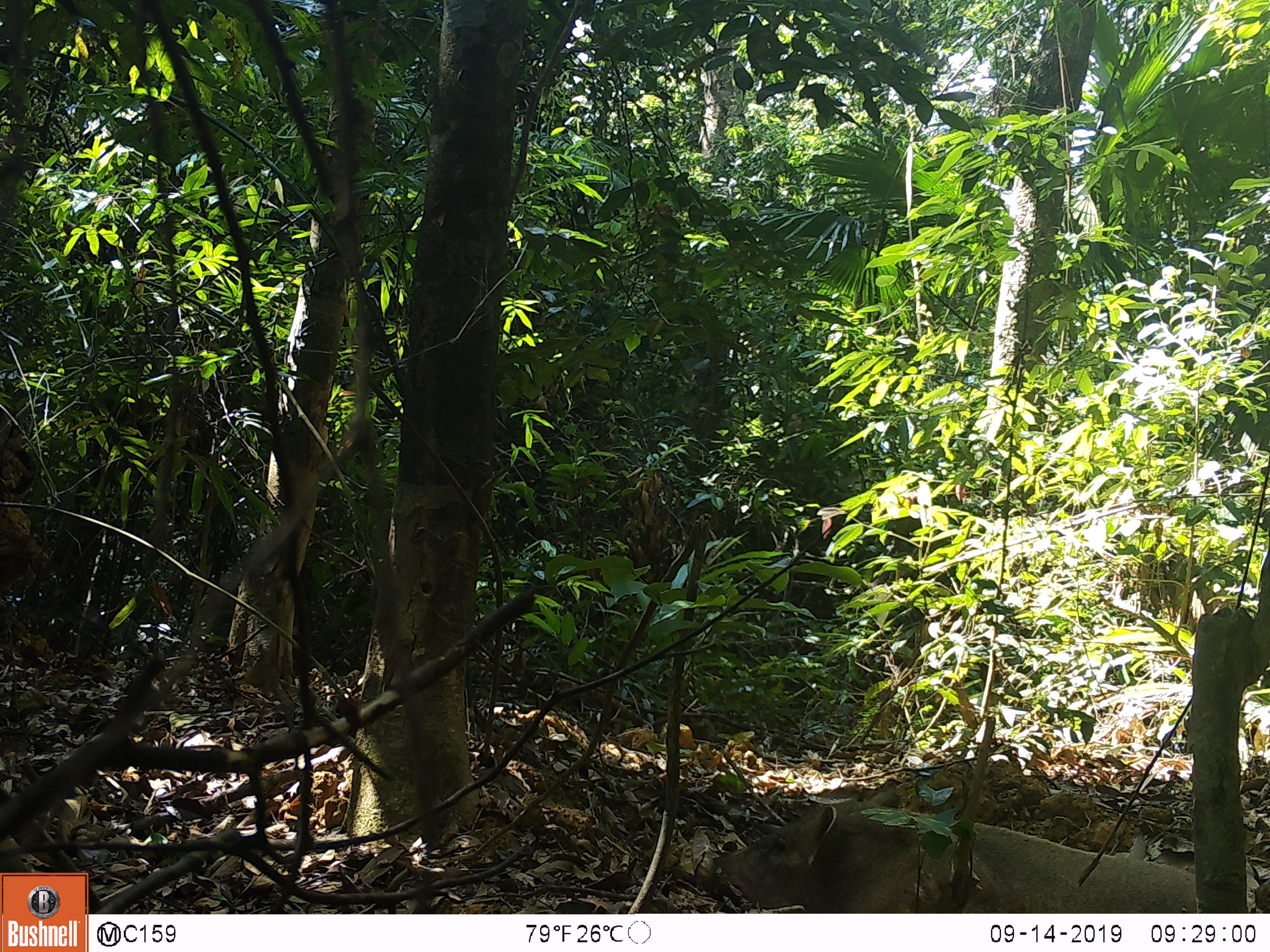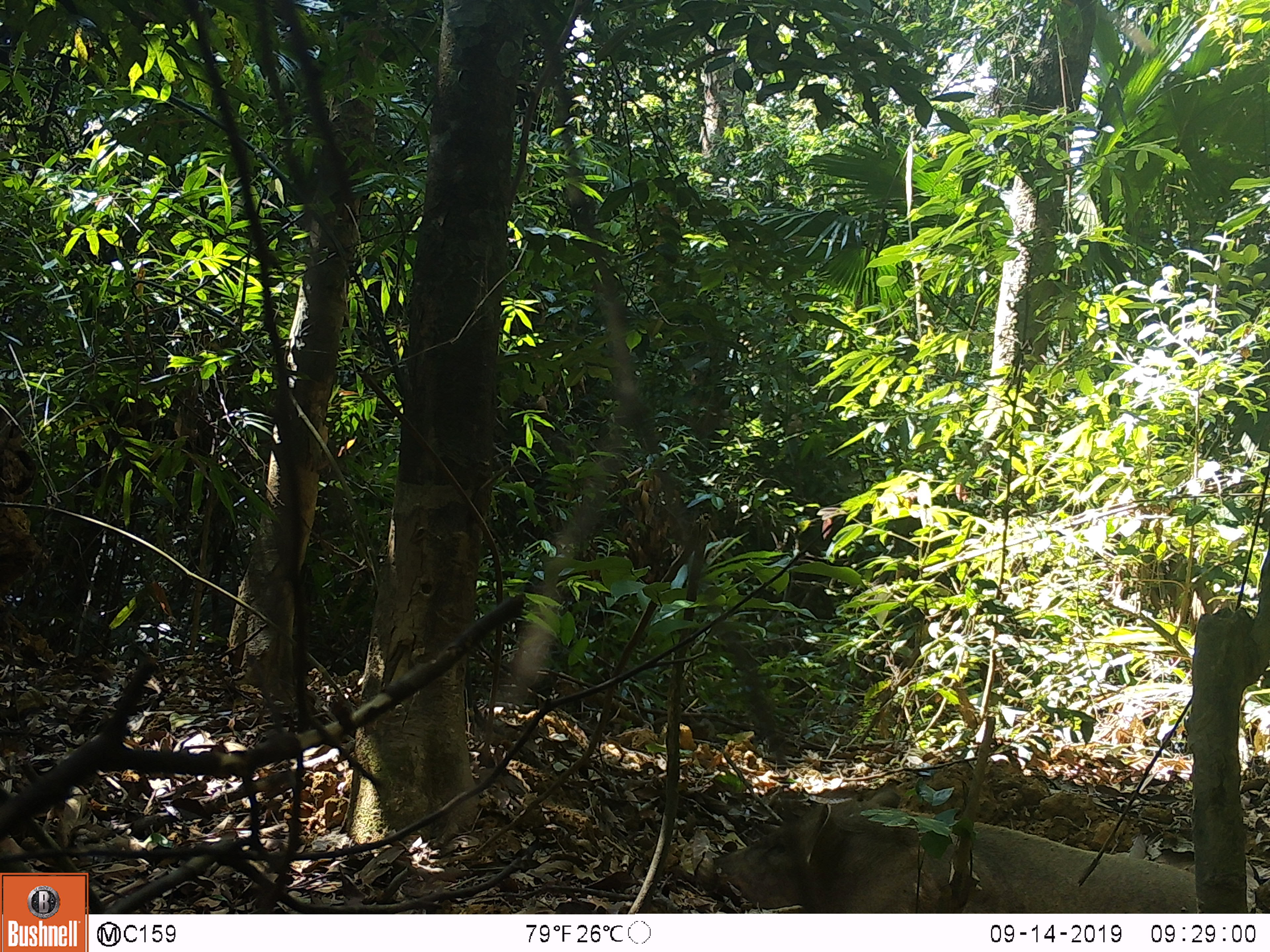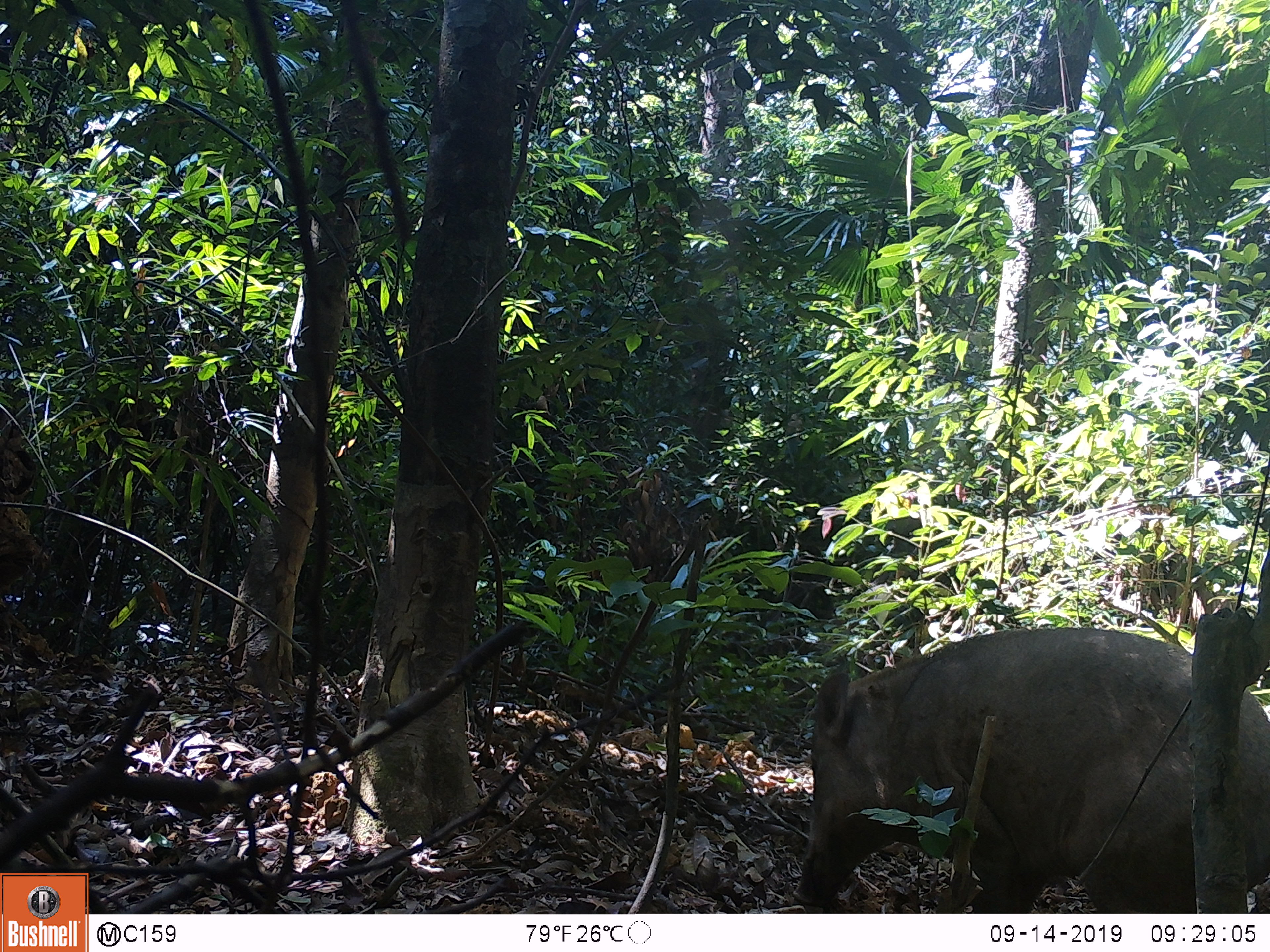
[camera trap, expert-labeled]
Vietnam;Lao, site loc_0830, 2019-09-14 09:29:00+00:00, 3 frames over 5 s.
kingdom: Animalia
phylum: Chordata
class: Mammalia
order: Artiodactyla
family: Suidae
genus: Sus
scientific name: Sus scrofa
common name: eurasian wild pig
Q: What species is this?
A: Eurasian wild pig (Sus scrofa).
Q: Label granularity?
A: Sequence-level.